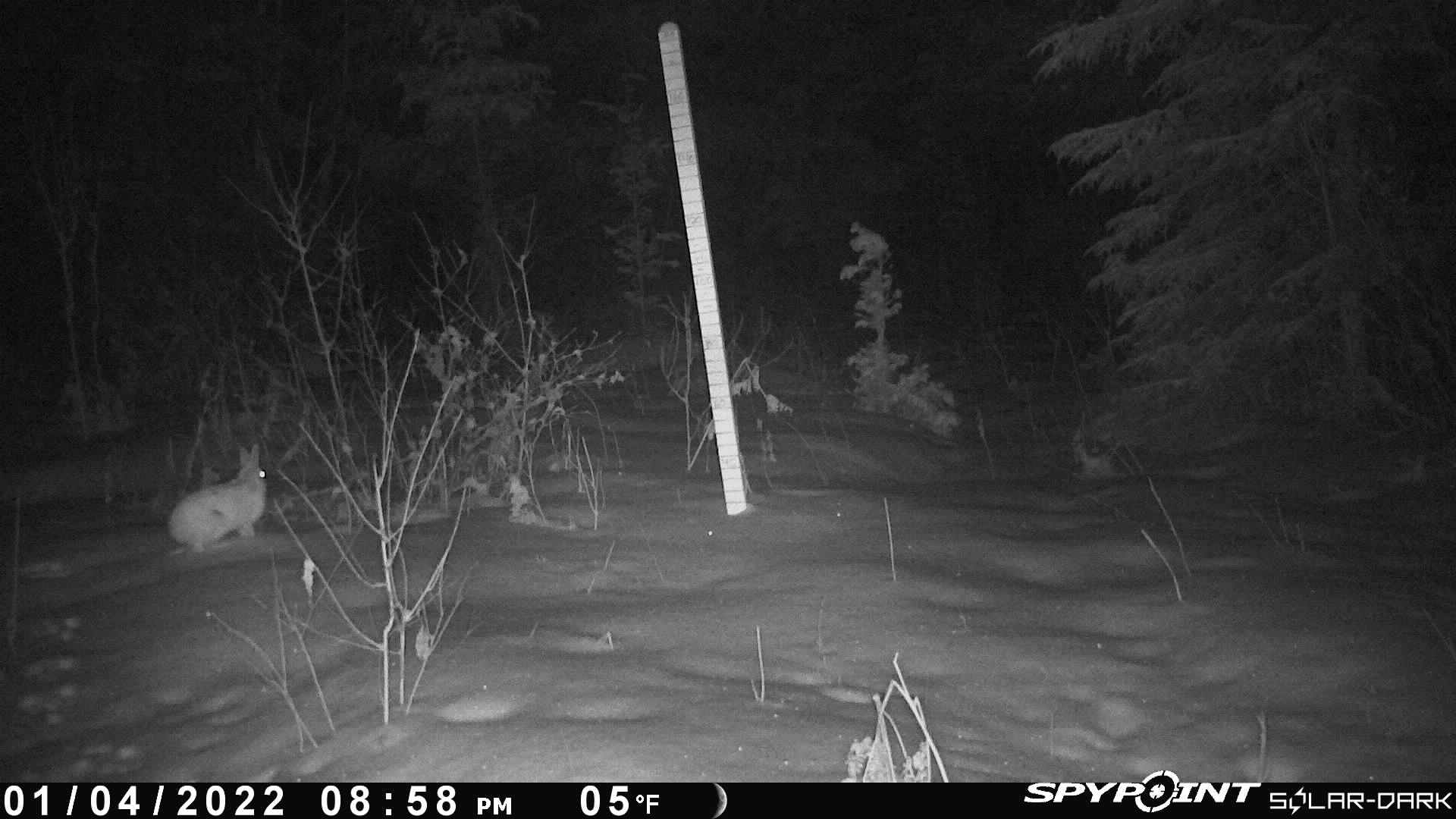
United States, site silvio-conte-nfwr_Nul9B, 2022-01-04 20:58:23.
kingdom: Animalia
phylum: Chordata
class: Mammalia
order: Lagomorpha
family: Leporidae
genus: Lepus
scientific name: Lepus americanus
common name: snowshoe hare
Snowshoe hare (Lepus americanus).